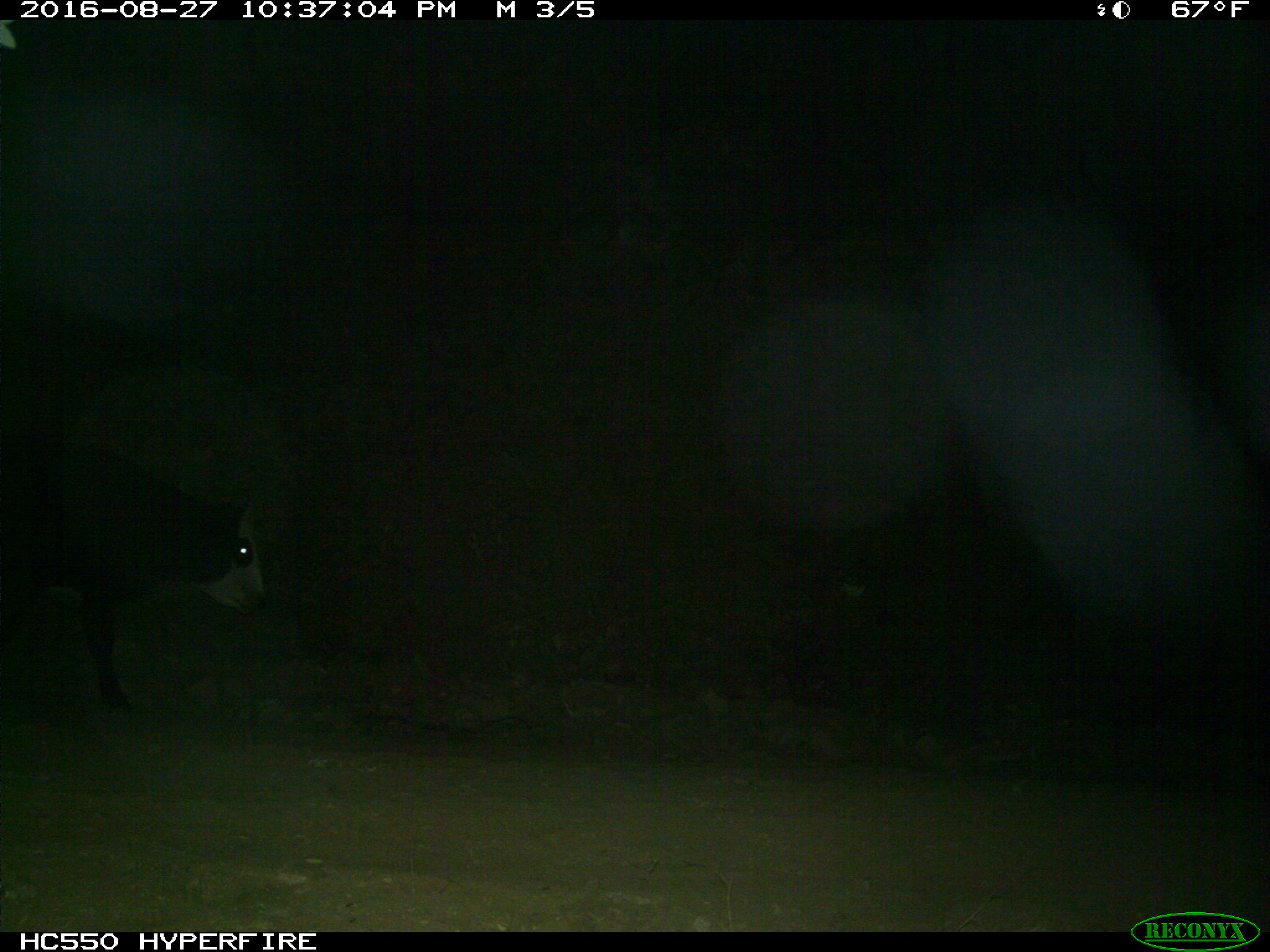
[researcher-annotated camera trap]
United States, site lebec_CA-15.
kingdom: Animalia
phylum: Chordata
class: Mammalia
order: Artiodactyla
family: Bovidae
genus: Bos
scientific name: Bos taurus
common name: domestic cow